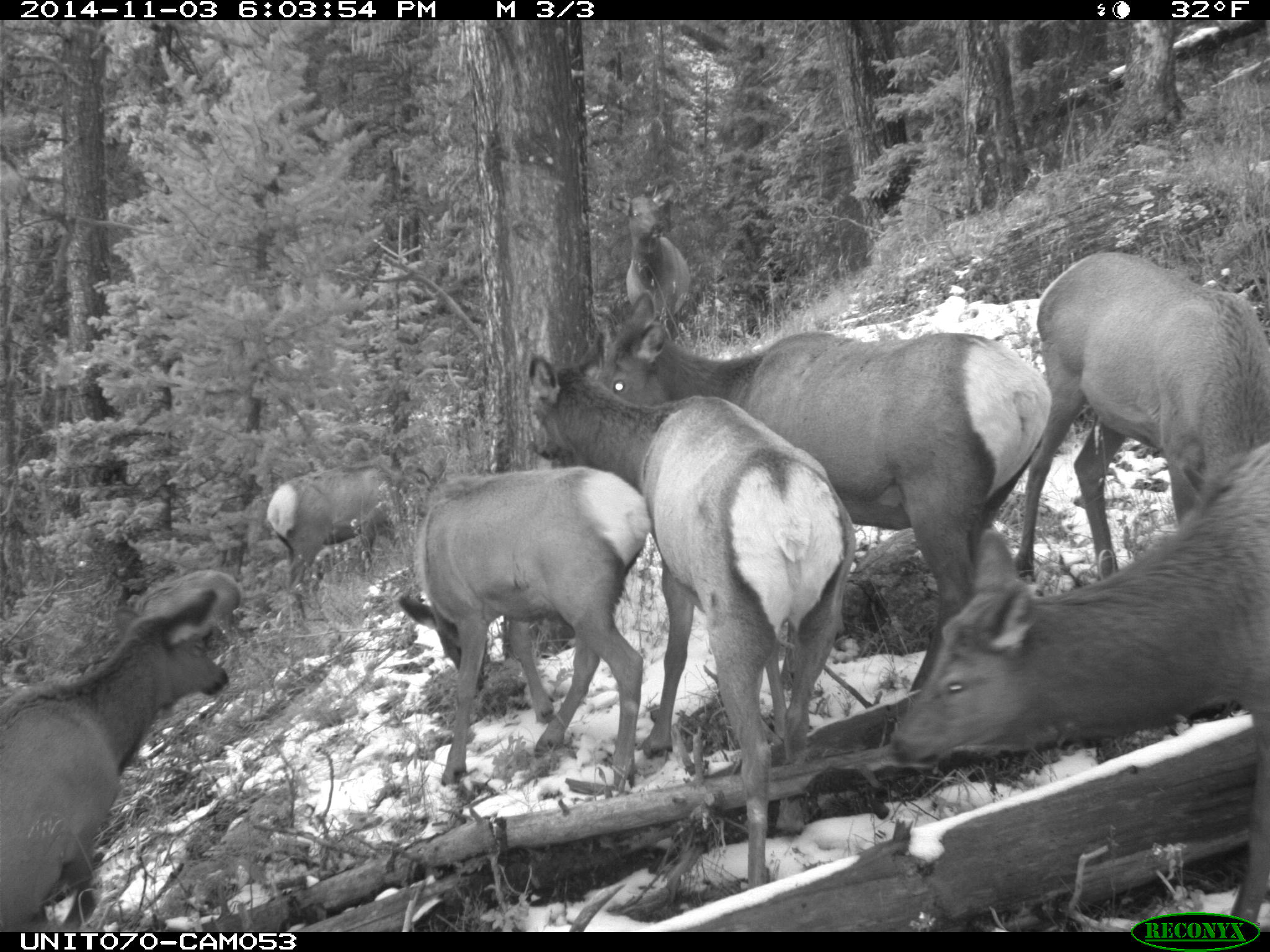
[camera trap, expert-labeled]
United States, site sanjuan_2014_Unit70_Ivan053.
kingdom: Animalia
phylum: Chordata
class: Mammalia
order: Artiodactyla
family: Cervidae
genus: Cervus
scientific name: Cervus elaphus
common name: red deer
Cervus elaphus (red deer).